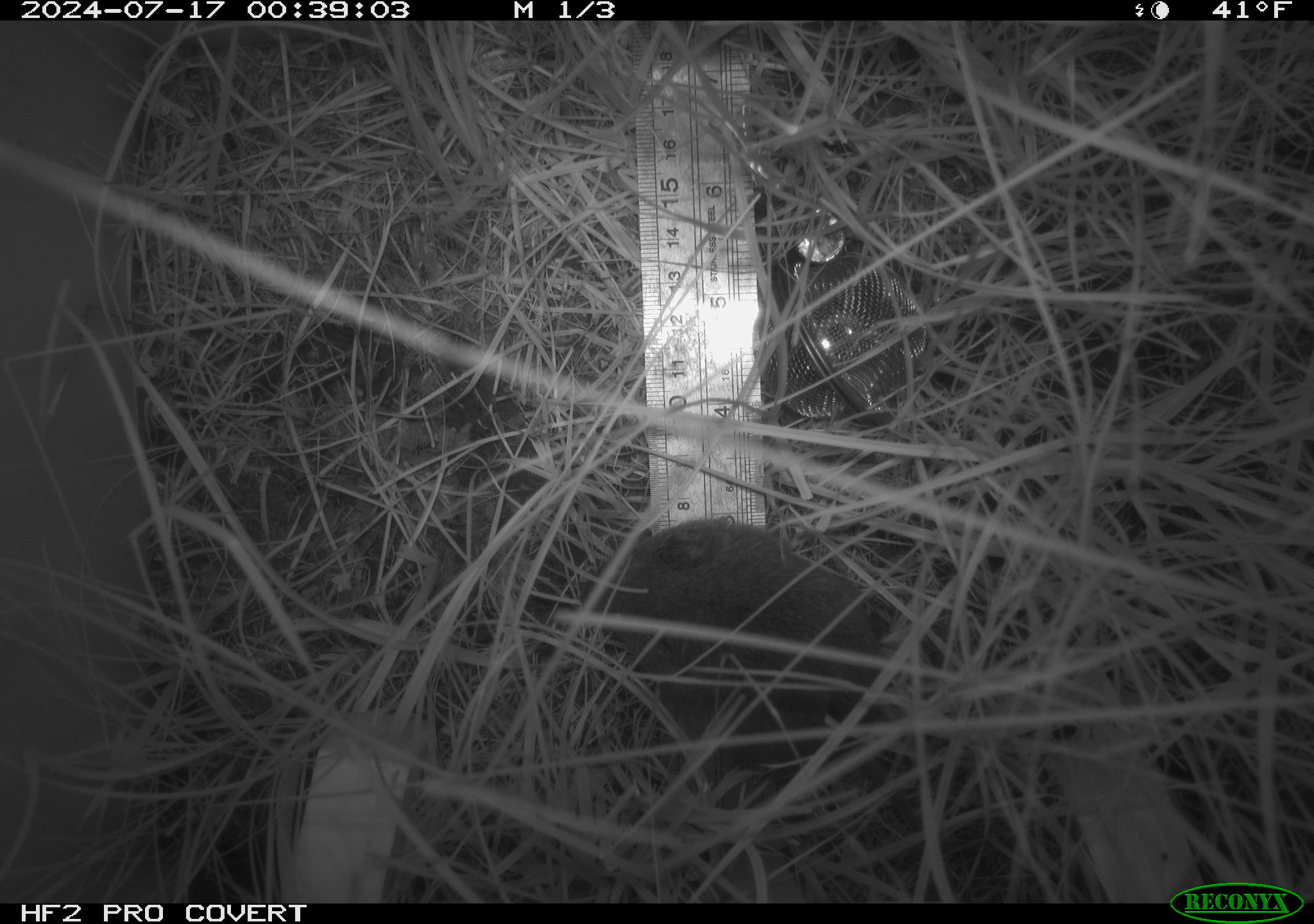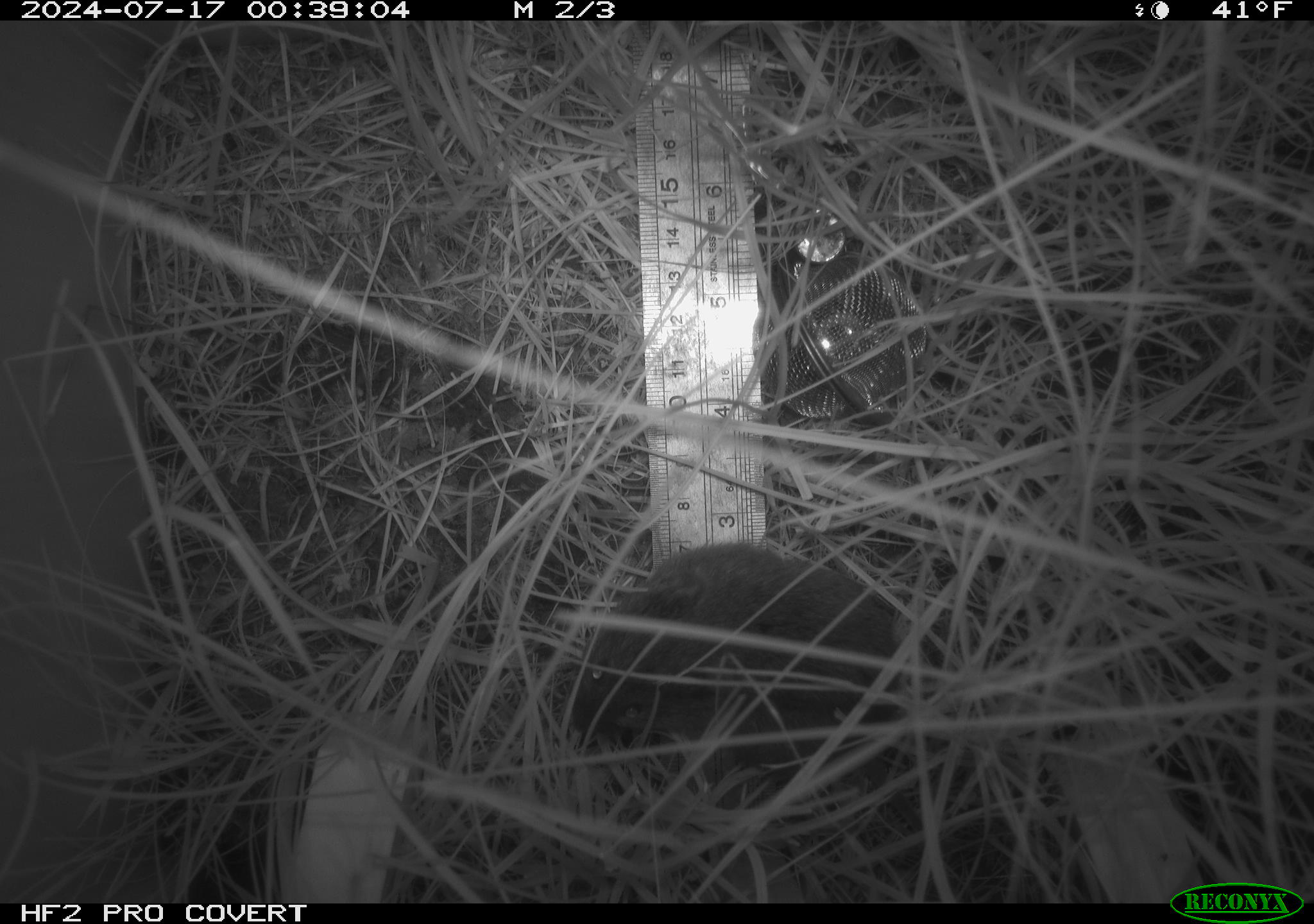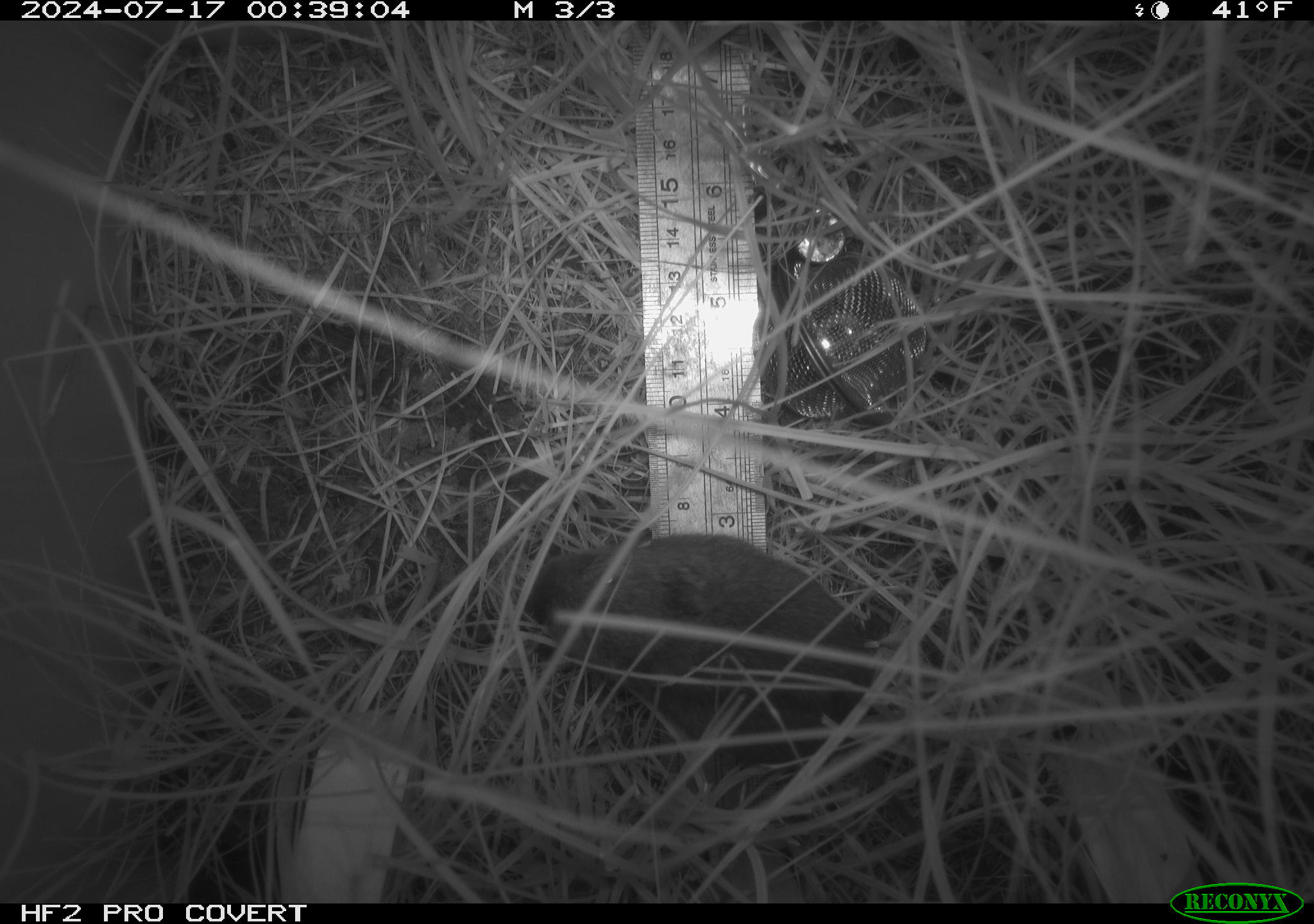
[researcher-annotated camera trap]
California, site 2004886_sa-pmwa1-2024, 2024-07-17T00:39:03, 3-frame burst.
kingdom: Animalia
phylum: Chordata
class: Mammalia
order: Rodentia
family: Cricetidae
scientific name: Arvicolinae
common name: voles, lemmings, and muskrats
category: arvicolinae subfamily